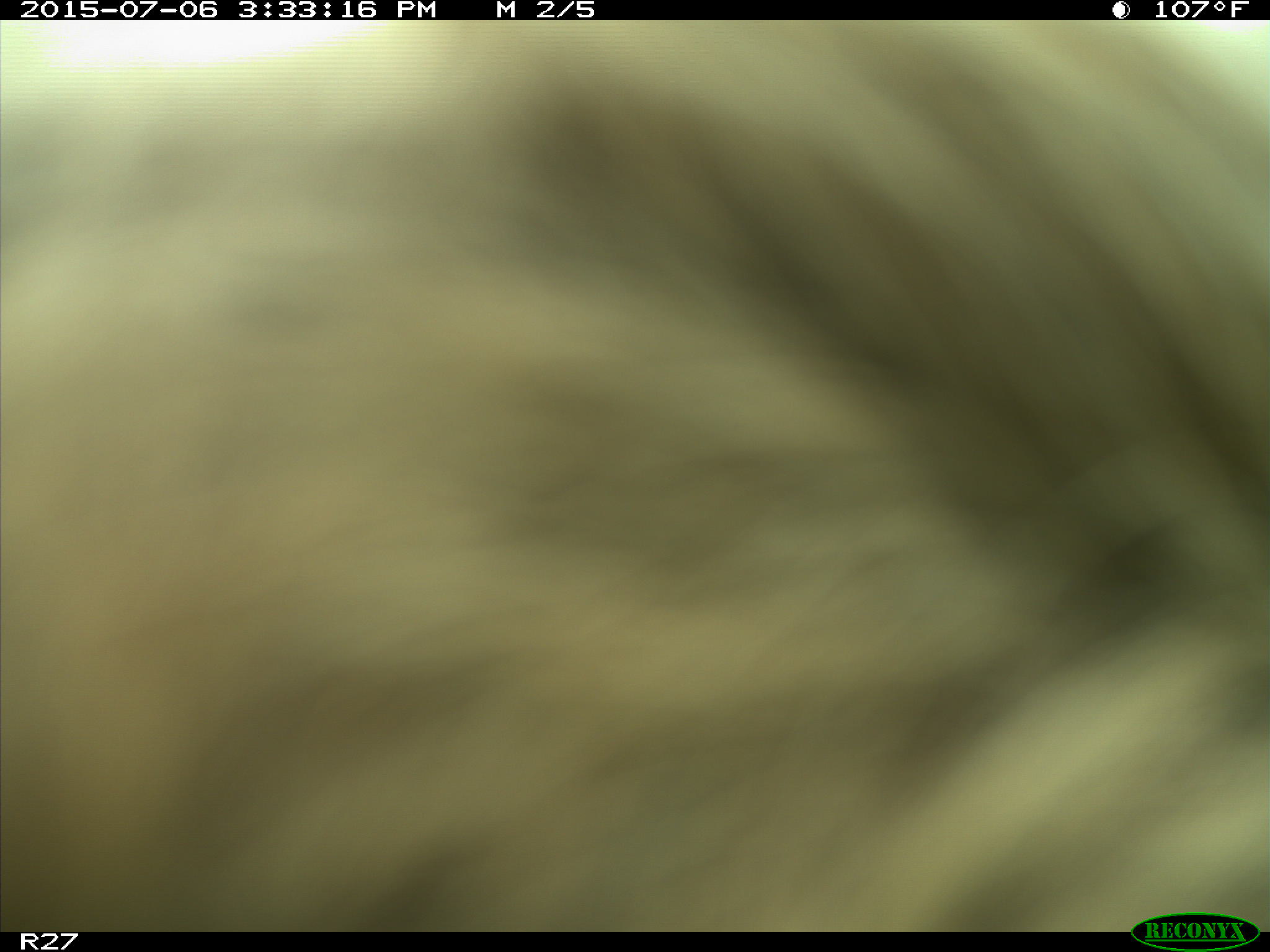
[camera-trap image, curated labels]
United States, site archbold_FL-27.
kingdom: Animalia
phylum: Chordata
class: Mammalia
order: Artiodactyla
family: Bovidae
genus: Bos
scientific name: Bos taurus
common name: domestic cow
Bos taurus (domestic cow).